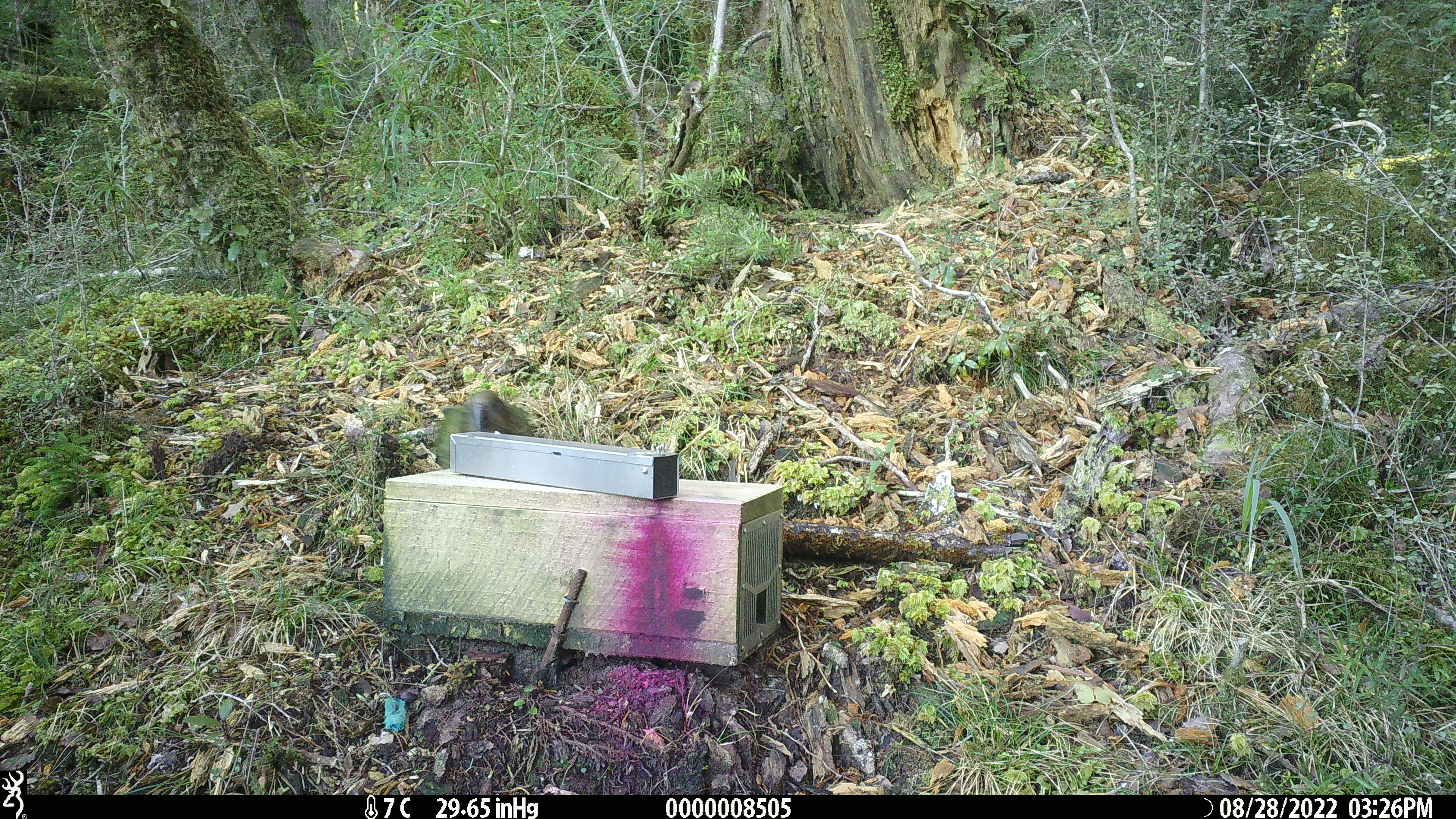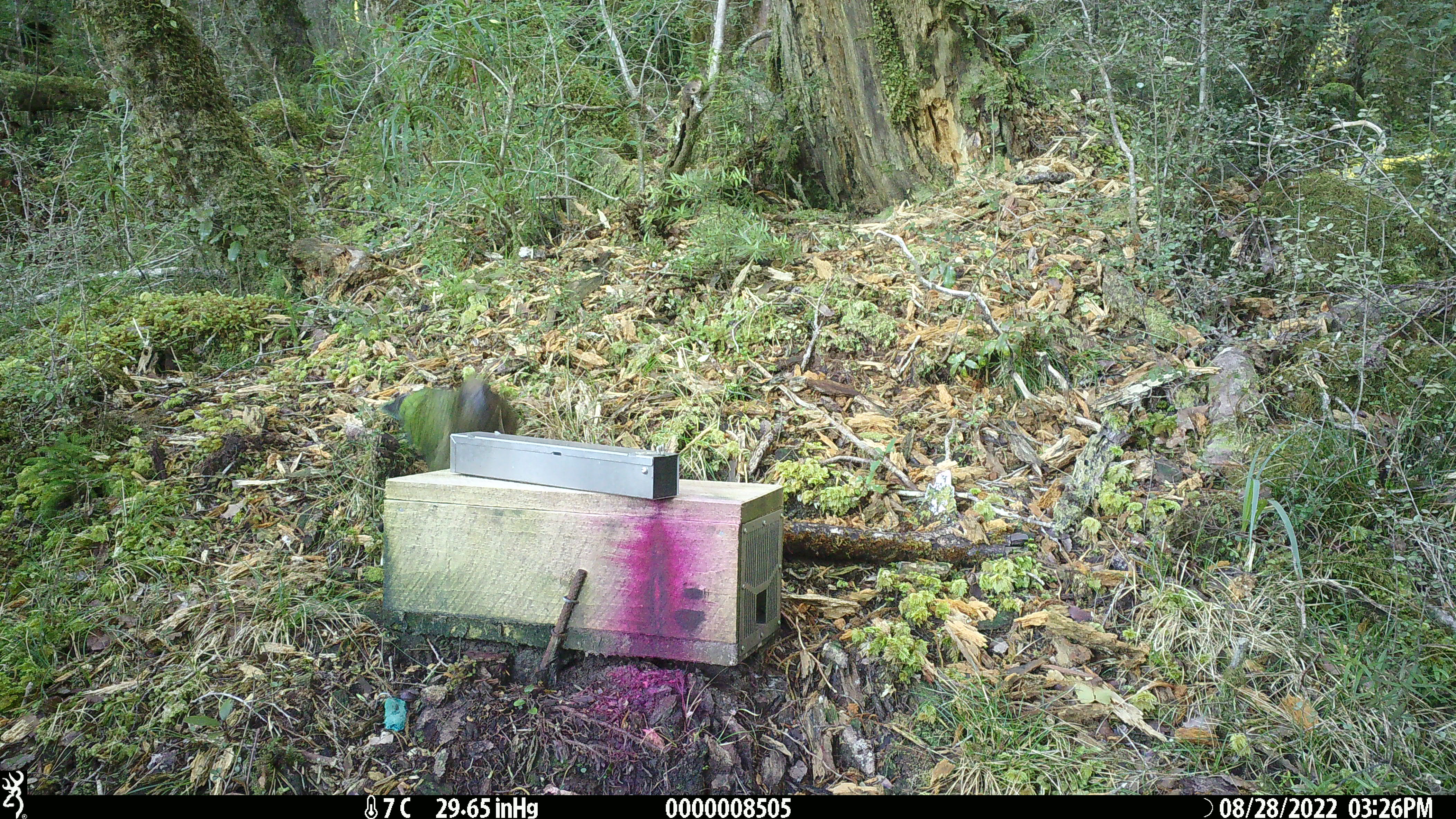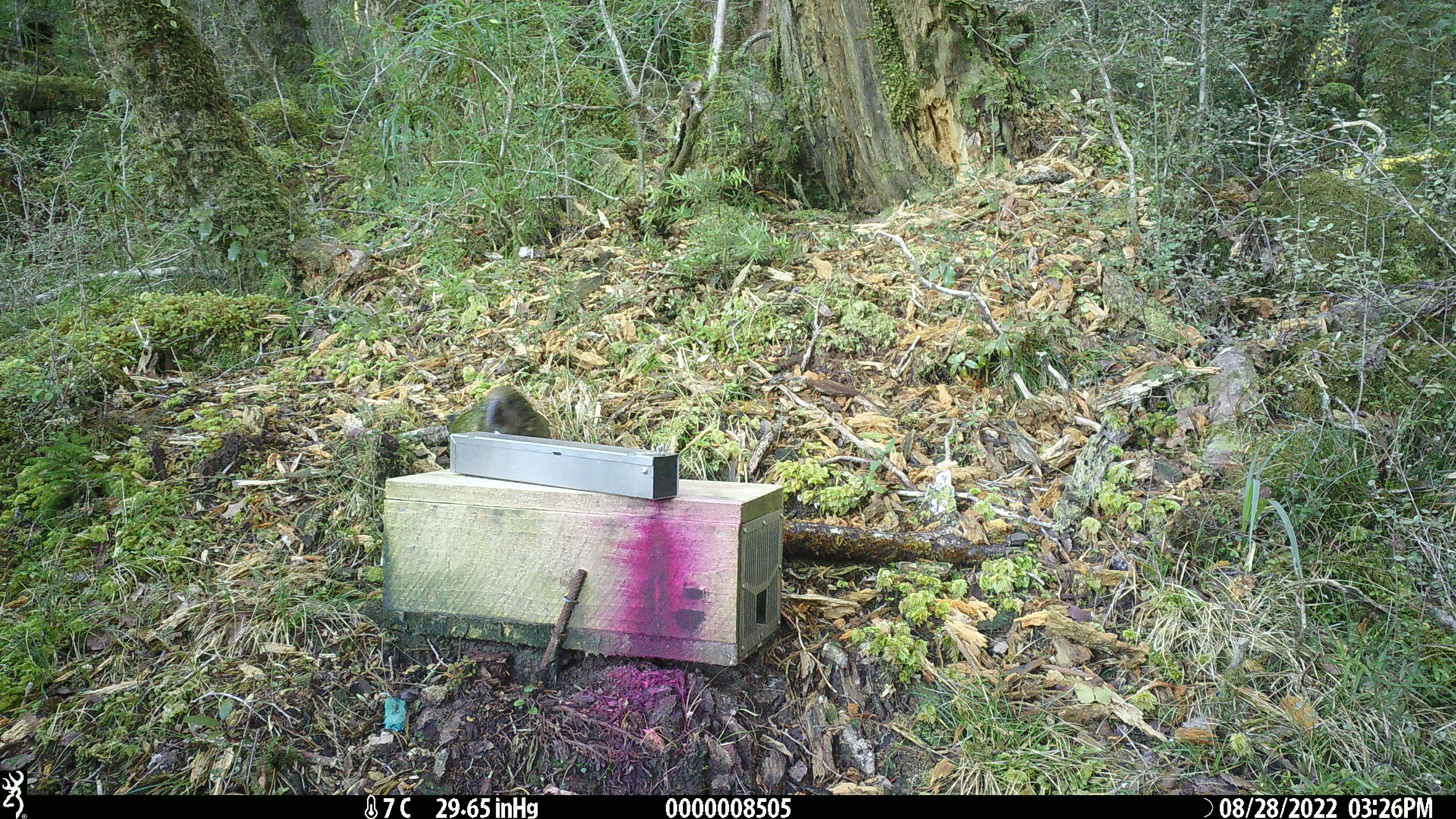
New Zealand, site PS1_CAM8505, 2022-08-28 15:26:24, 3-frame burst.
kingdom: Animalia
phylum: Chordata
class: Aves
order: Psittaciformes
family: Strigopidae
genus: Nestor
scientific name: Nestor notabilis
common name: kea